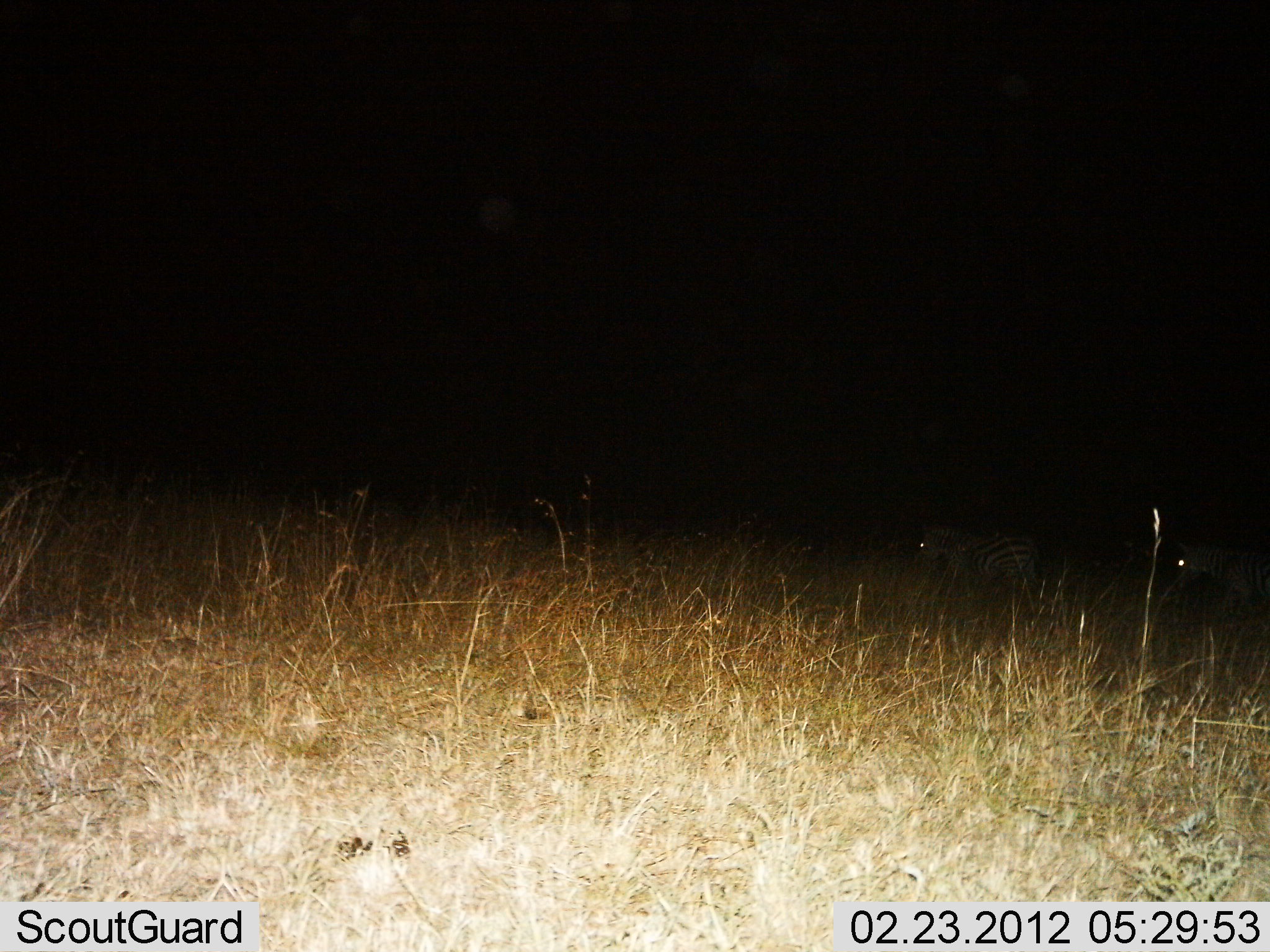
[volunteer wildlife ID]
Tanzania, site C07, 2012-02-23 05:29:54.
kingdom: Animalia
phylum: Chordata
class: Mammalia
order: Perissodactyla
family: Equidae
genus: Equus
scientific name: Equus quagga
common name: plains zebra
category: zebra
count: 2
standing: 31%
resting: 0%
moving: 69%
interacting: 0%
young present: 0%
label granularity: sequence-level